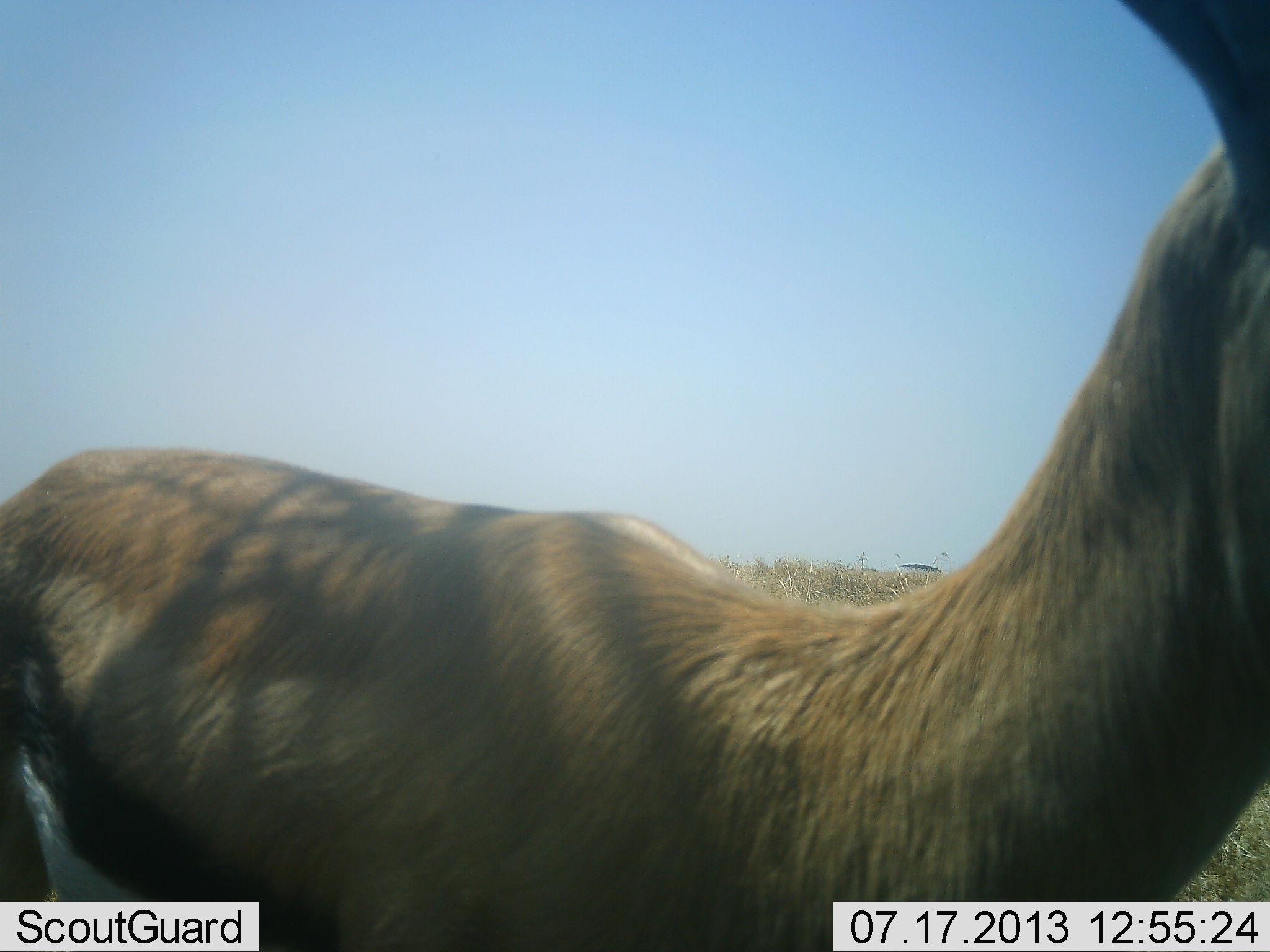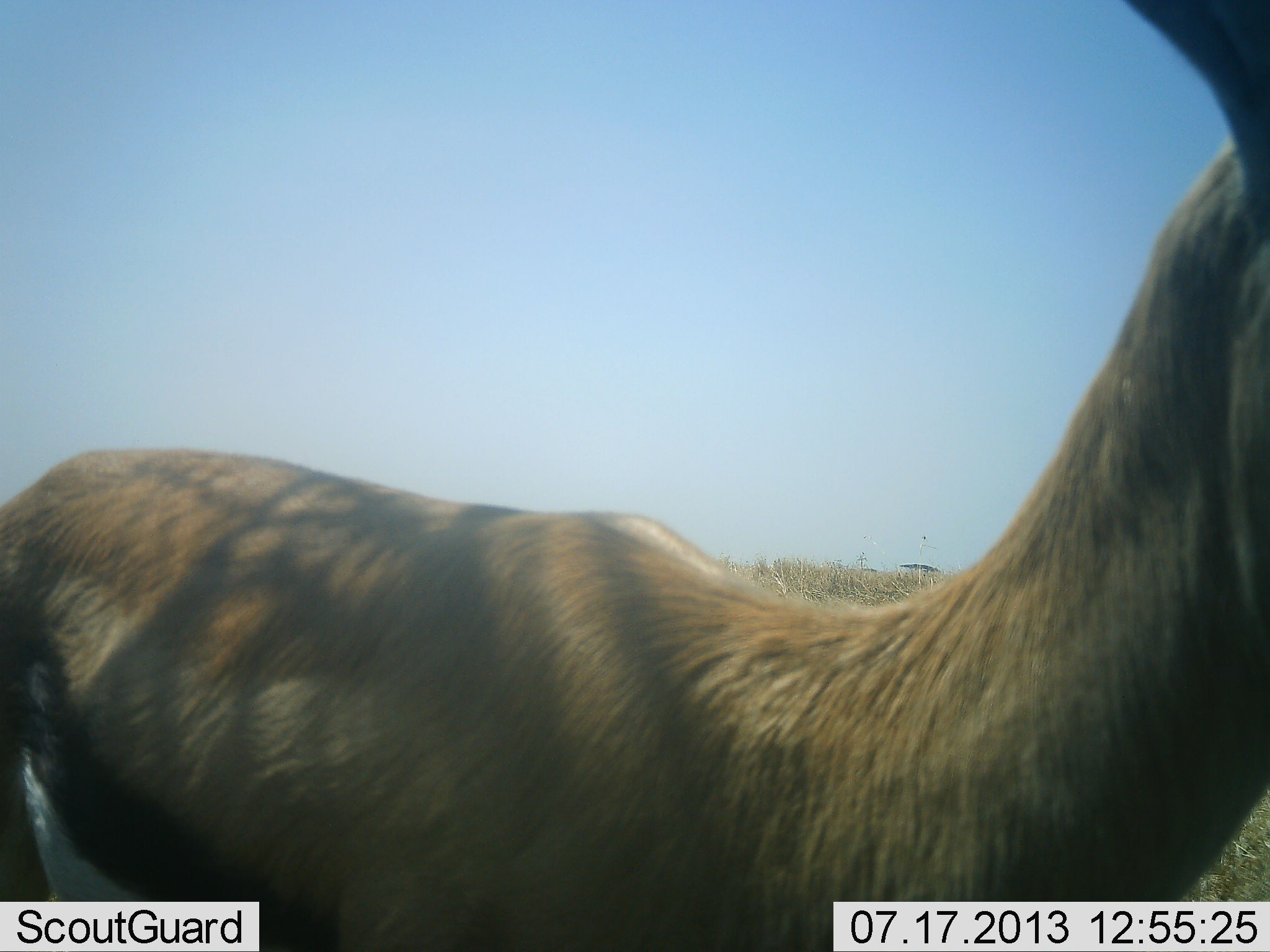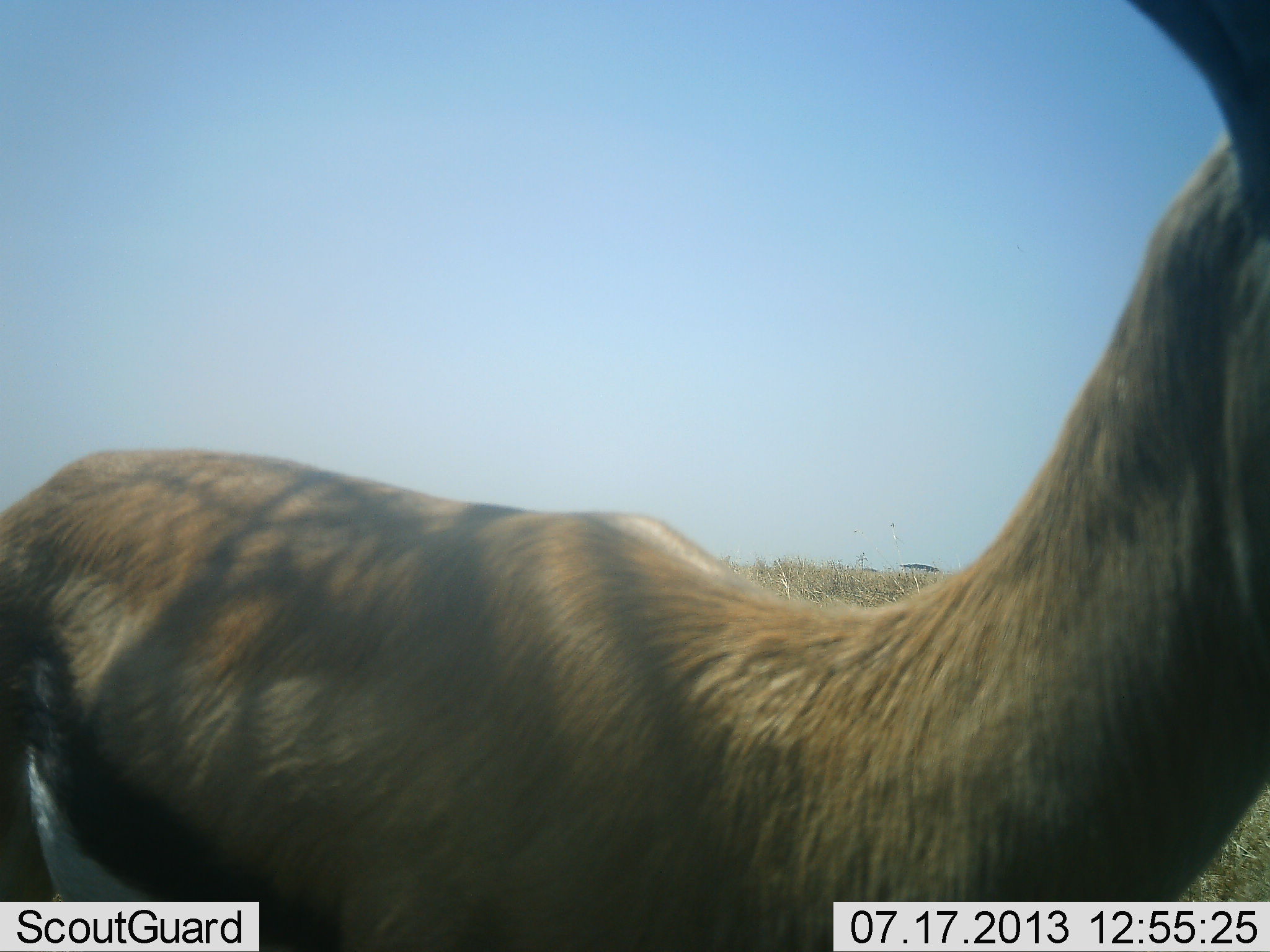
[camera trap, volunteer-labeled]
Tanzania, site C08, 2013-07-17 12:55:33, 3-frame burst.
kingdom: Animalia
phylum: Chordata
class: Mammalia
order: Artiodactyla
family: Bovidae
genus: Eudorcas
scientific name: Eudorcas thomsonii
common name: thomson's gazelle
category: gazellethomsons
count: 1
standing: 100%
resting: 0%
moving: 0%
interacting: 0%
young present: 0%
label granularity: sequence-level